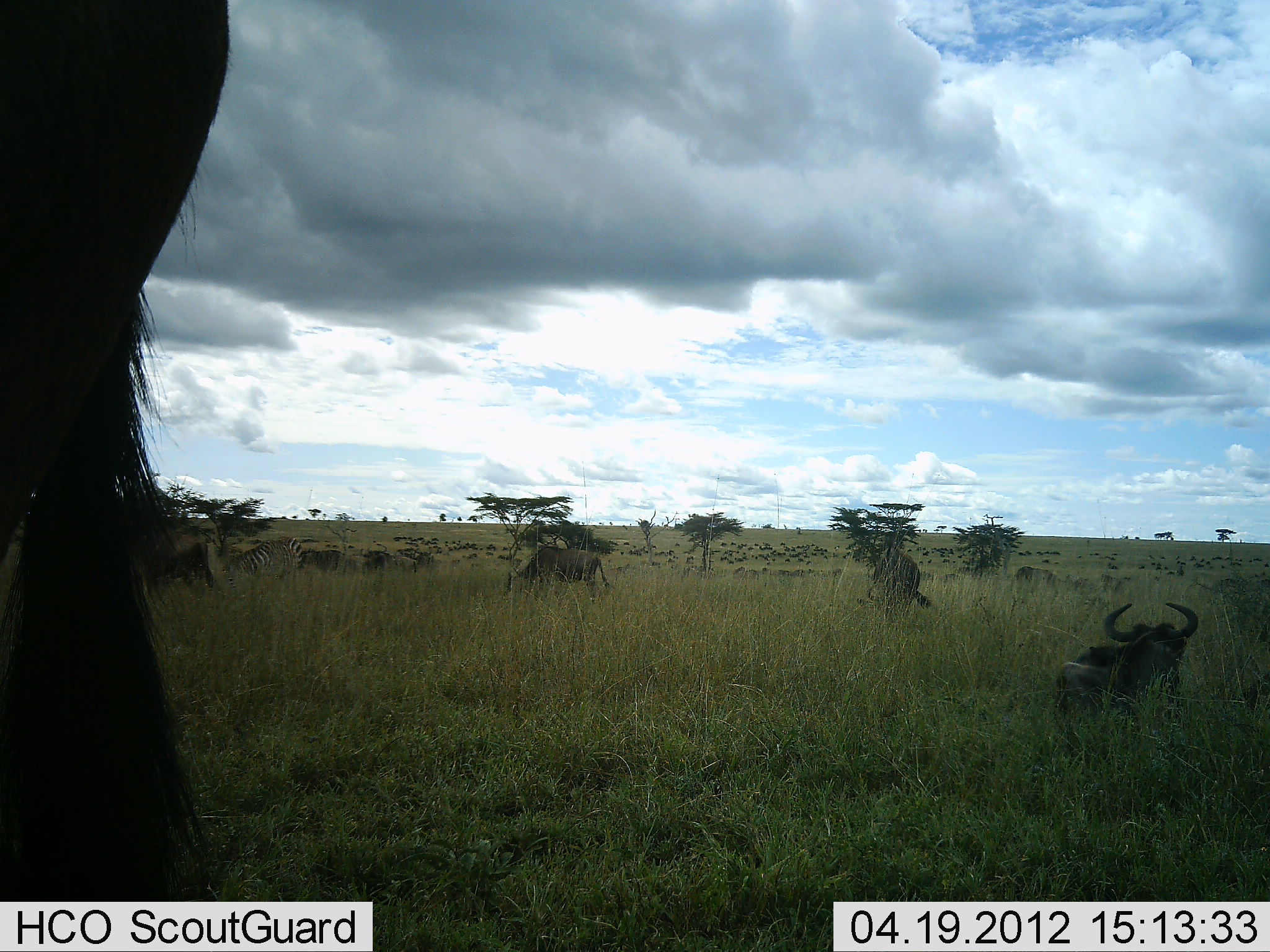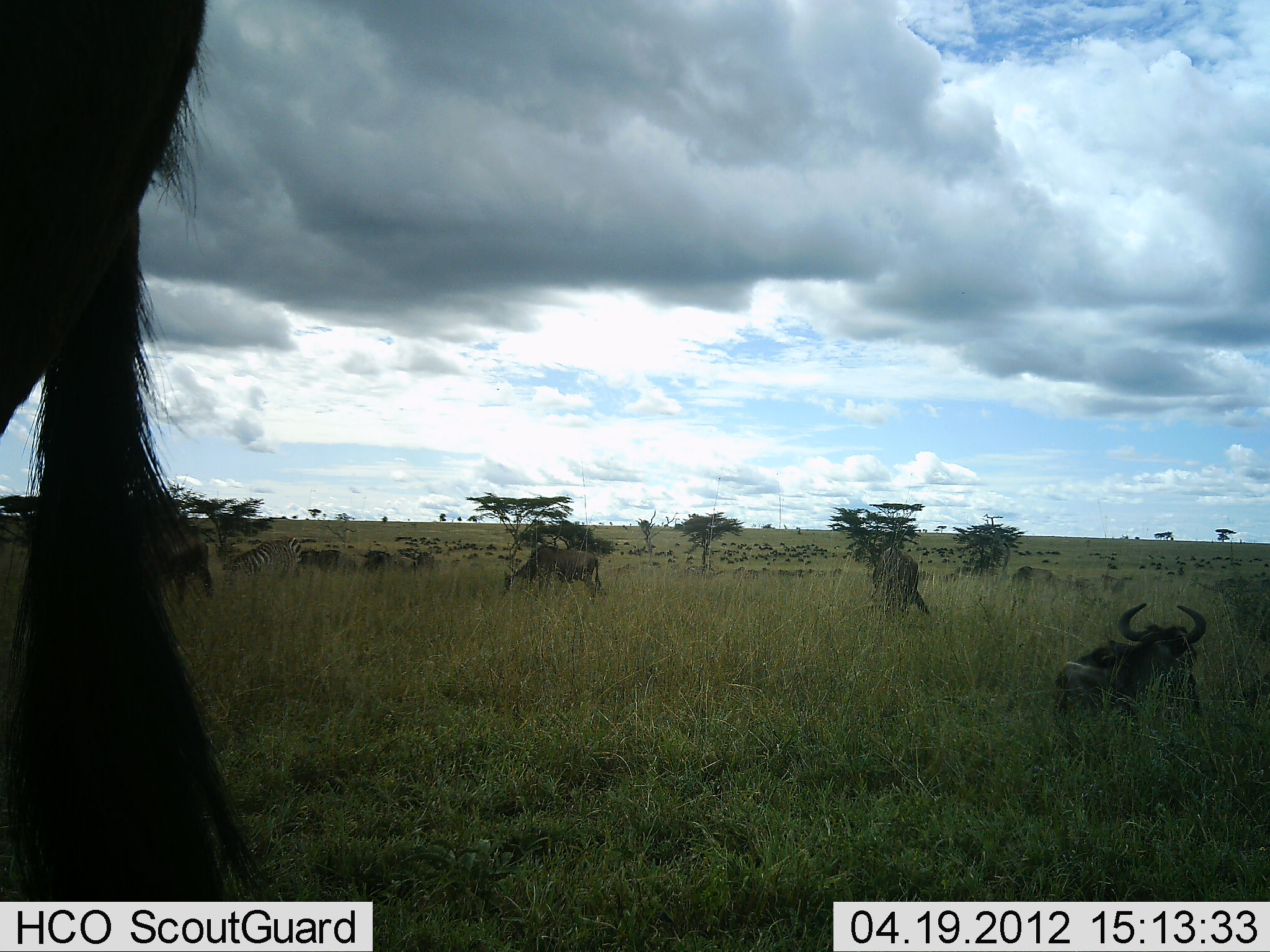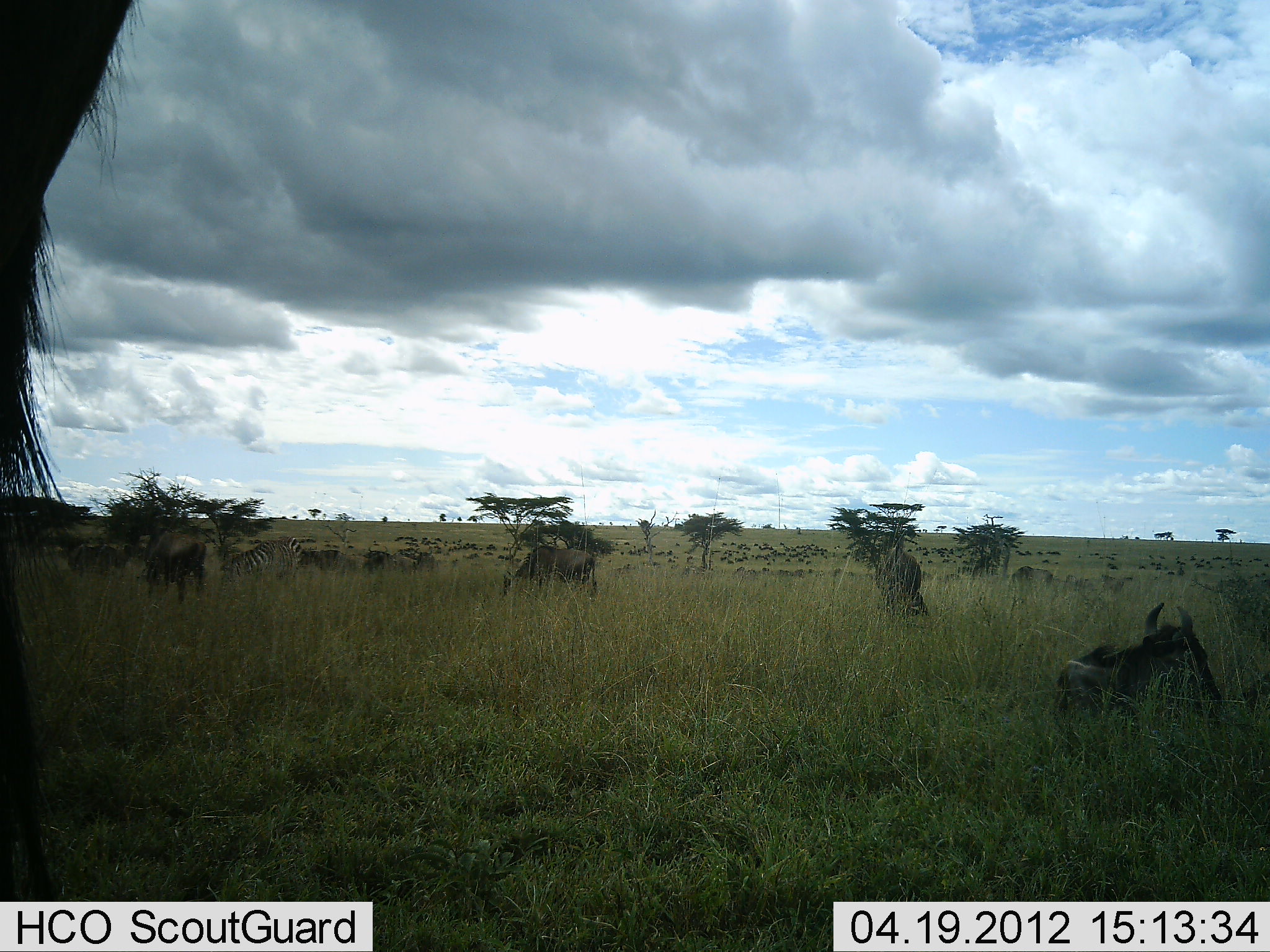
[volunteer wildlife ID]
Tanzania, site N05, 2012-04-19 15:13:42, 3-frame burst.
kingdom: Animalia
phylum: Chordata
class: Mammalia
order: Artiodactyla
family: Bovidae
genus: Connochaetes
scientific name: Connochaetes taurinus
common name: blue wildebeest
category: wildebeest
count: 8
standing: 76%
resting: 80%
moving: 24%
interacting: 4%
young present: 8%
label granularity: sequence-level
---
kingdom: Animalia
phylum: Chordata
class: Mammalia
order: Perissodactyla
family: Equidae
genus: Equus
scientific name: Equus quagga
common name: plains zebra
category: zebra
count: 1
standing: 50%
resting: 6%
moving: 0%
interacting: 0%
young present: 0%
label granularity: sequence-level